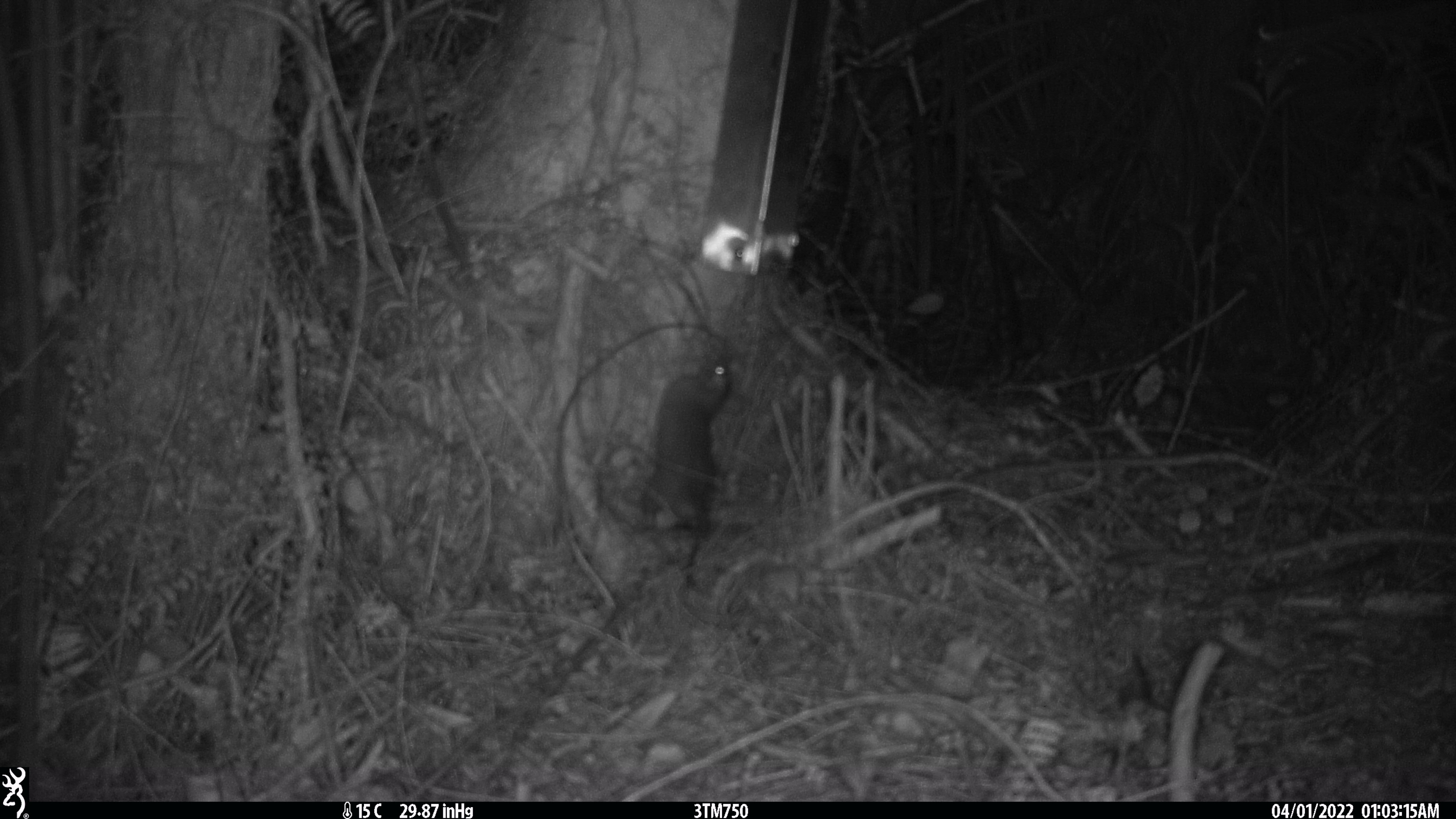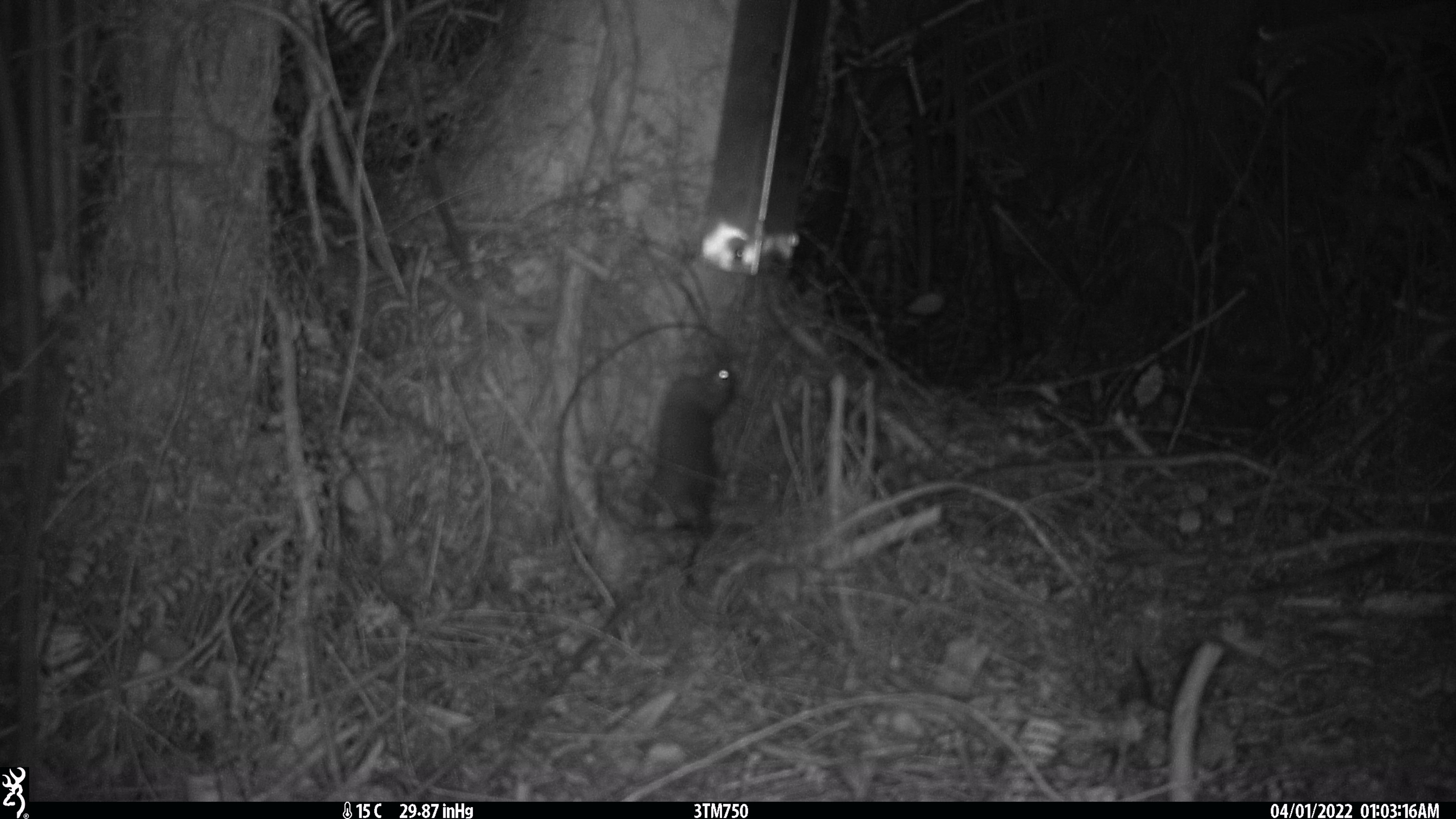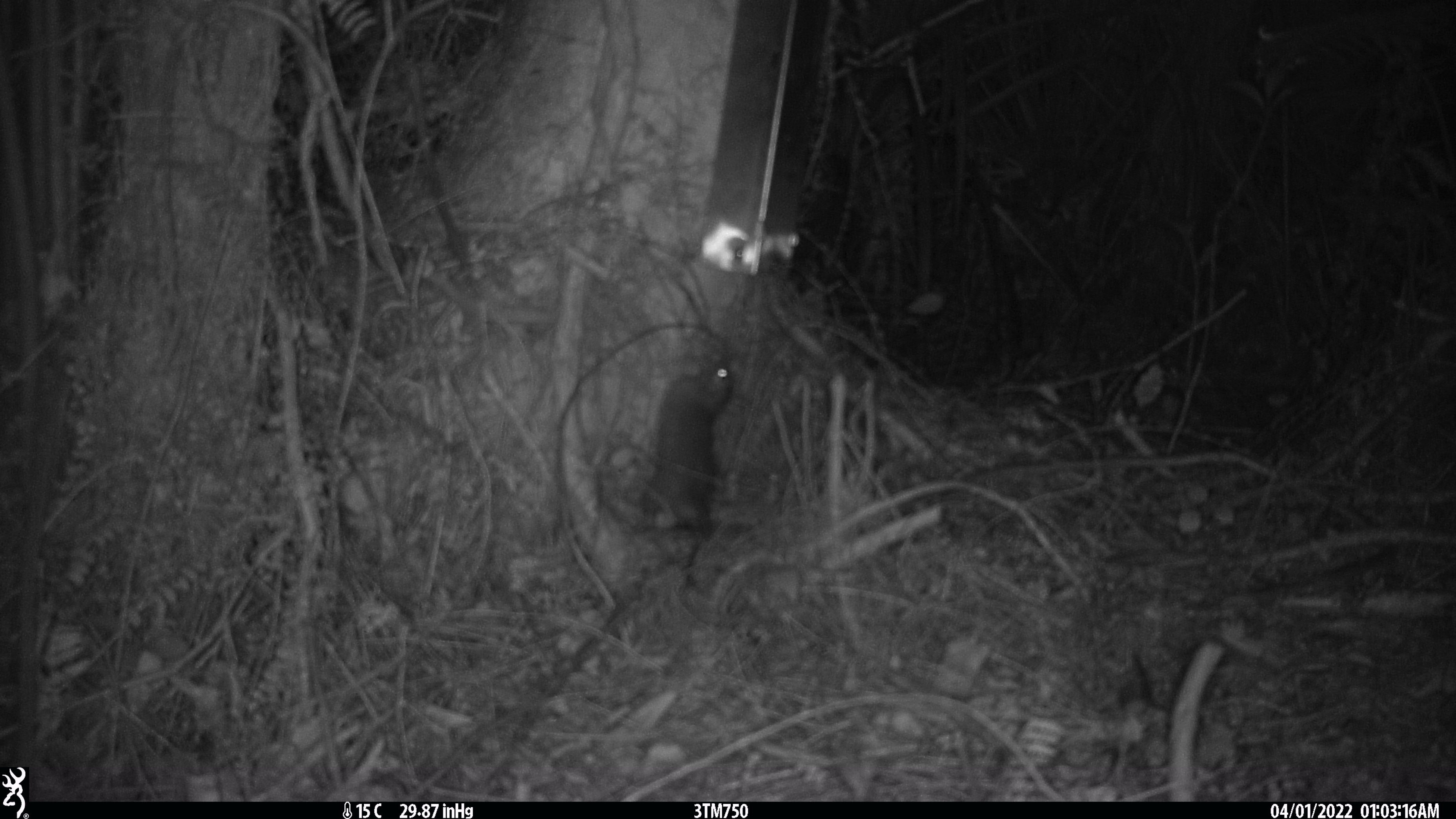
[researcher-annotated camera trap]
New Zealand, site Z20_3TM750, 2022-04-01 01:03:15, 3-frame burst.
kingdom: Animalia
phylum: Chordata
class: Mammalia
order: Rodentia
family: Muridae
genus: Rattus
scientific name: Rattus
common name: rat